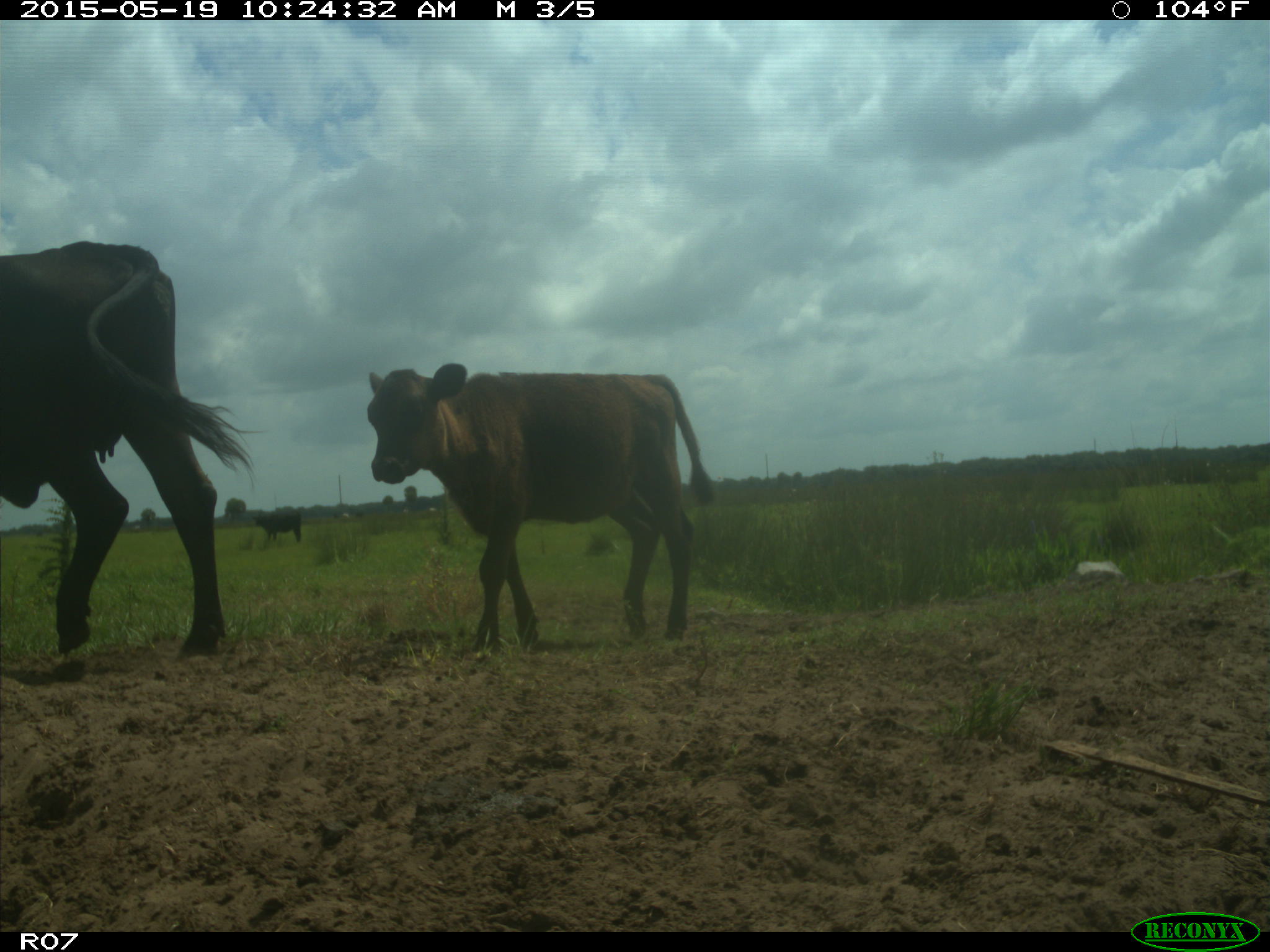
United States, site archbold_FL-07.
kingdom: Animalia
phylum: Chordata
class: Mammalia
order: Artiodactyla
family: Bovidae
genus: Bos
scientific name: Bos taurus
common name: domestic cow